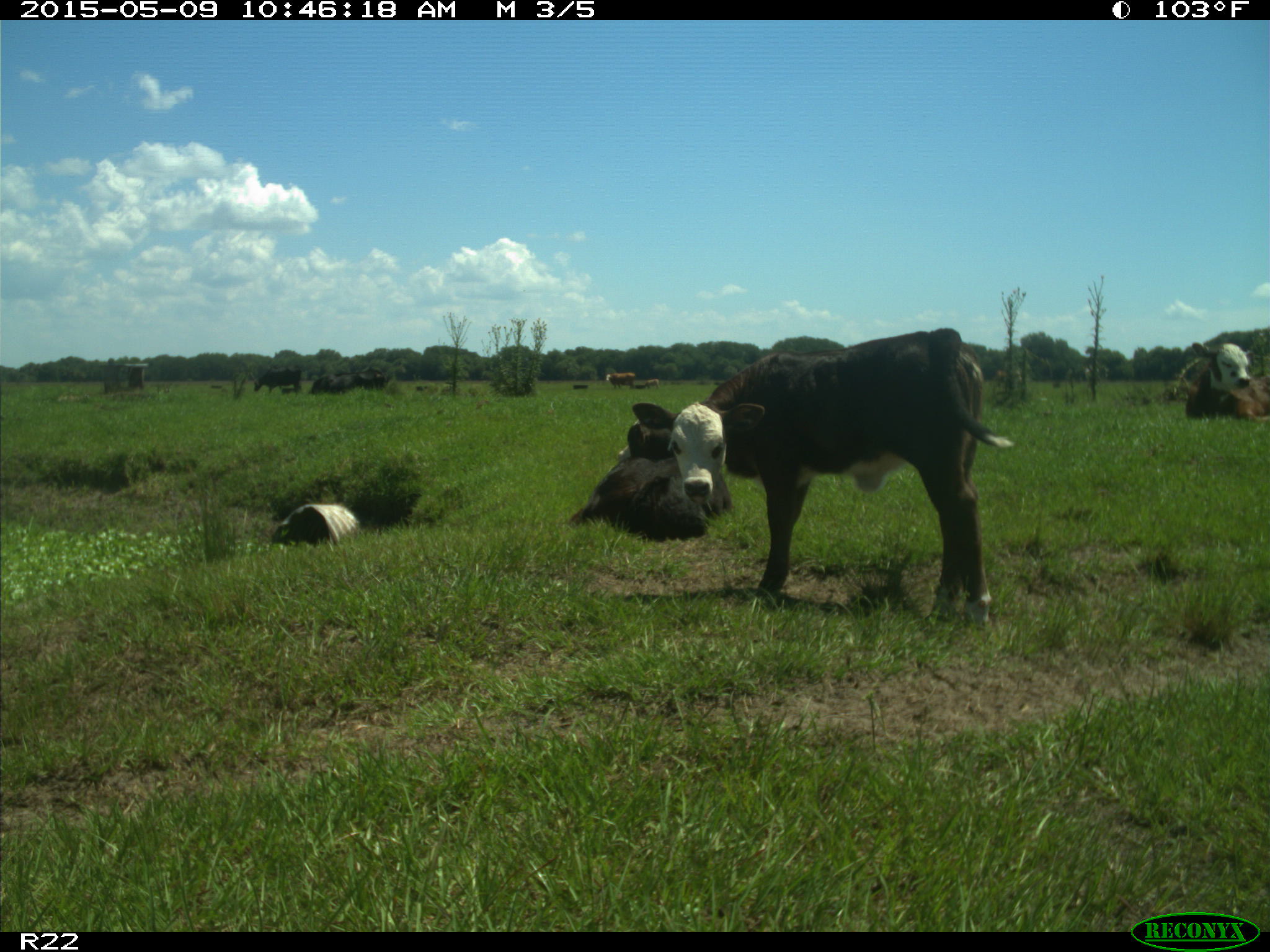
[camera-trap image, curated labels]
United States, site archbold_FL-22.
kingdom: Animalia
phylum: Chordata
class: Mammalia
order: Artiodactyla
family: Bovidae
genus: Bos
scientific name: Bos taurus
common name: domestic cow